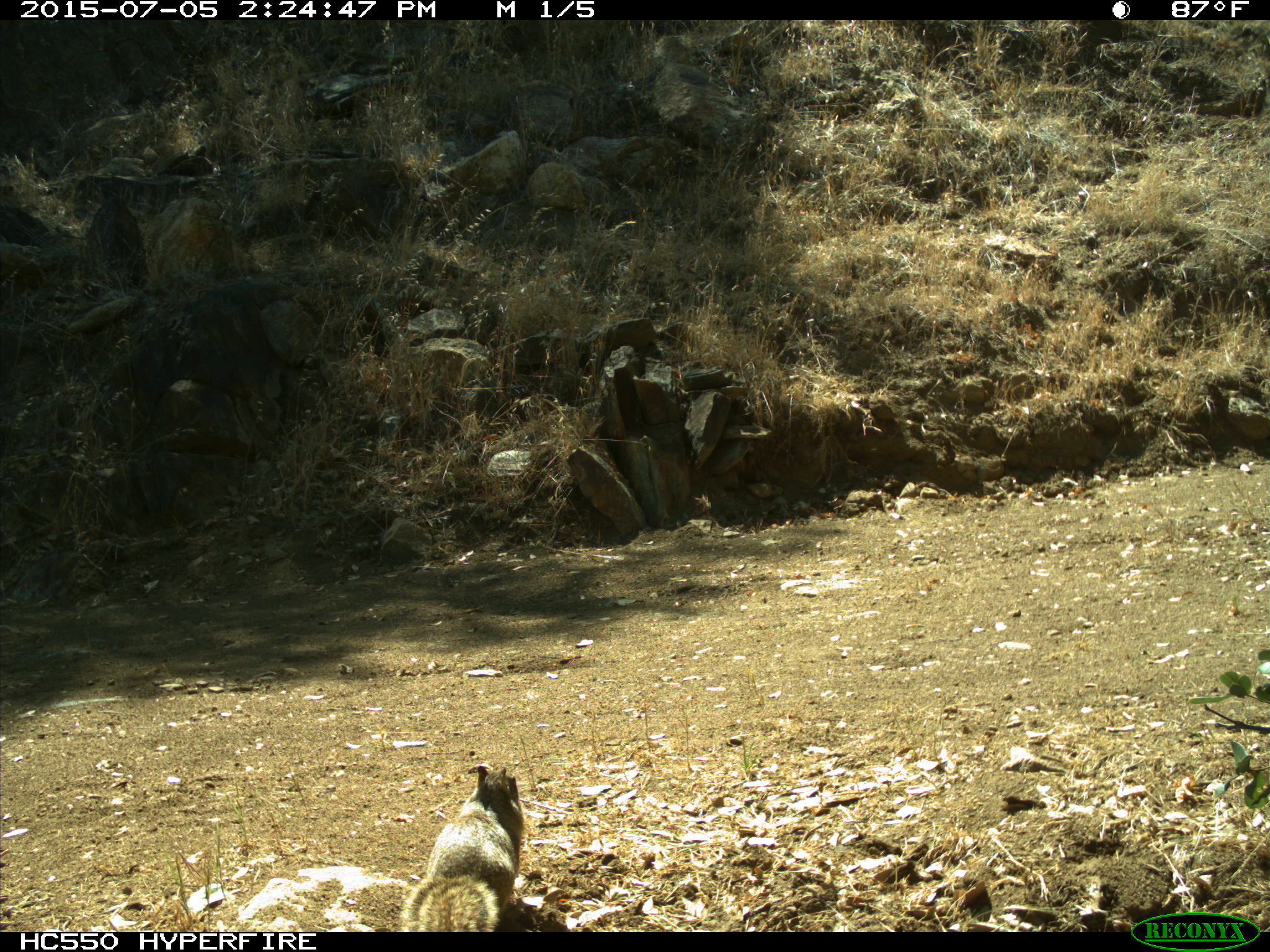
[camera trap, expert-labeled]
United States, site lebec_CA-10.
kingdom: Animalia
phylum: Chordata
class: Mammalia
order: Rodentia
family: Sciuridae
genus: Otospermophilus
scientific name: Otospermophilus beecheyi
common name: california ground squirrel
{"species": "Otospermophilus beecheyi (california ground squirrel)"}